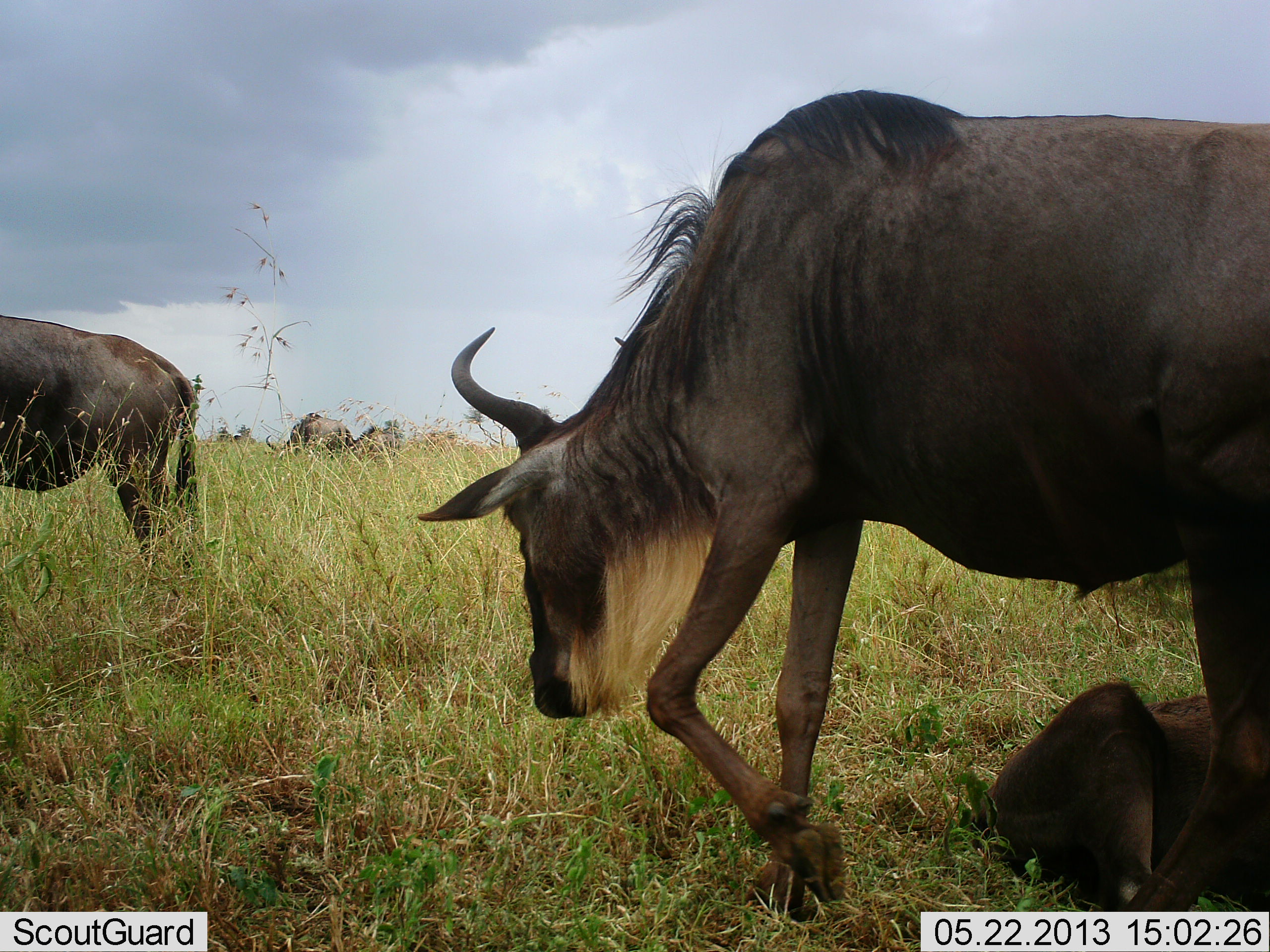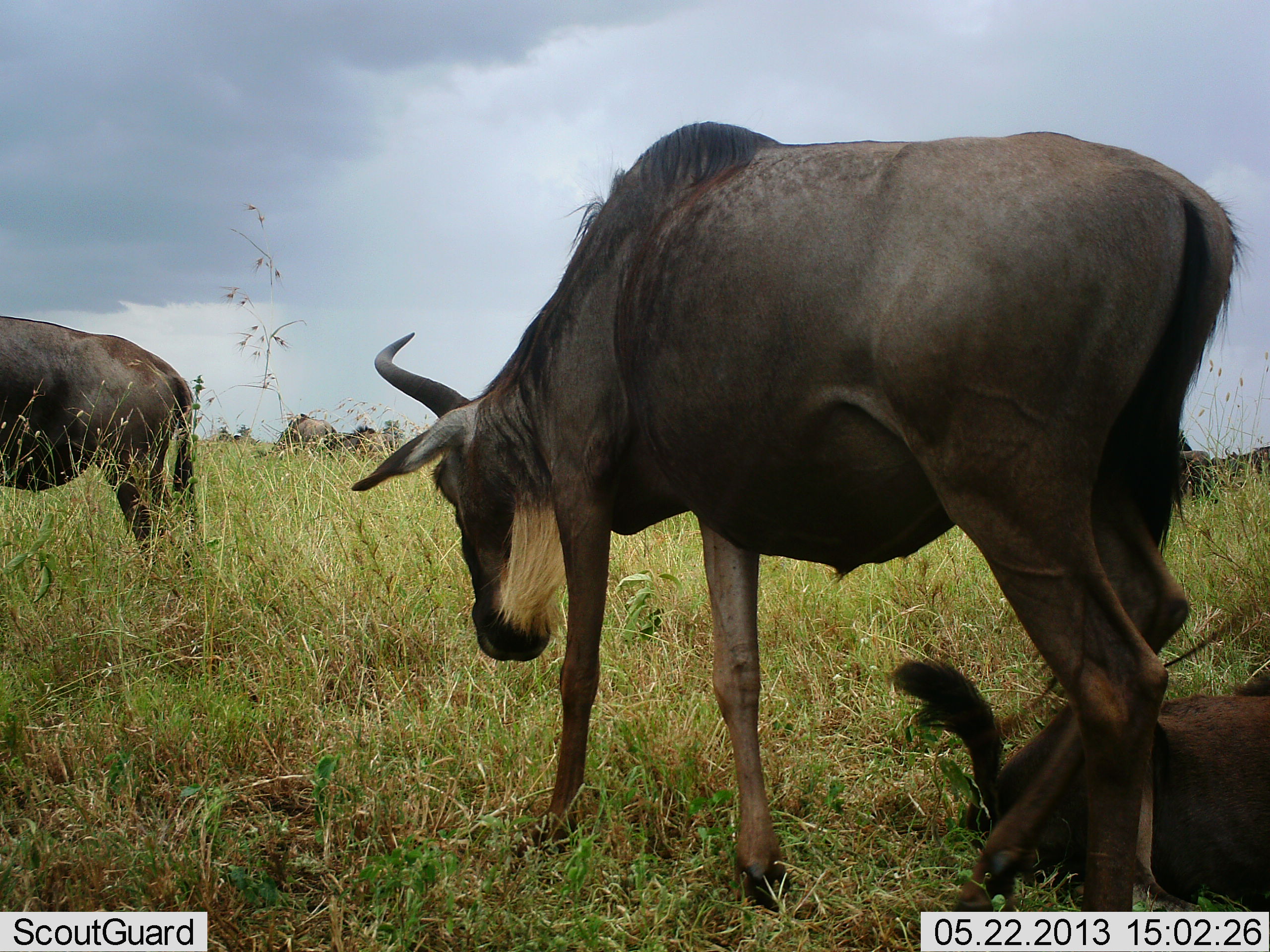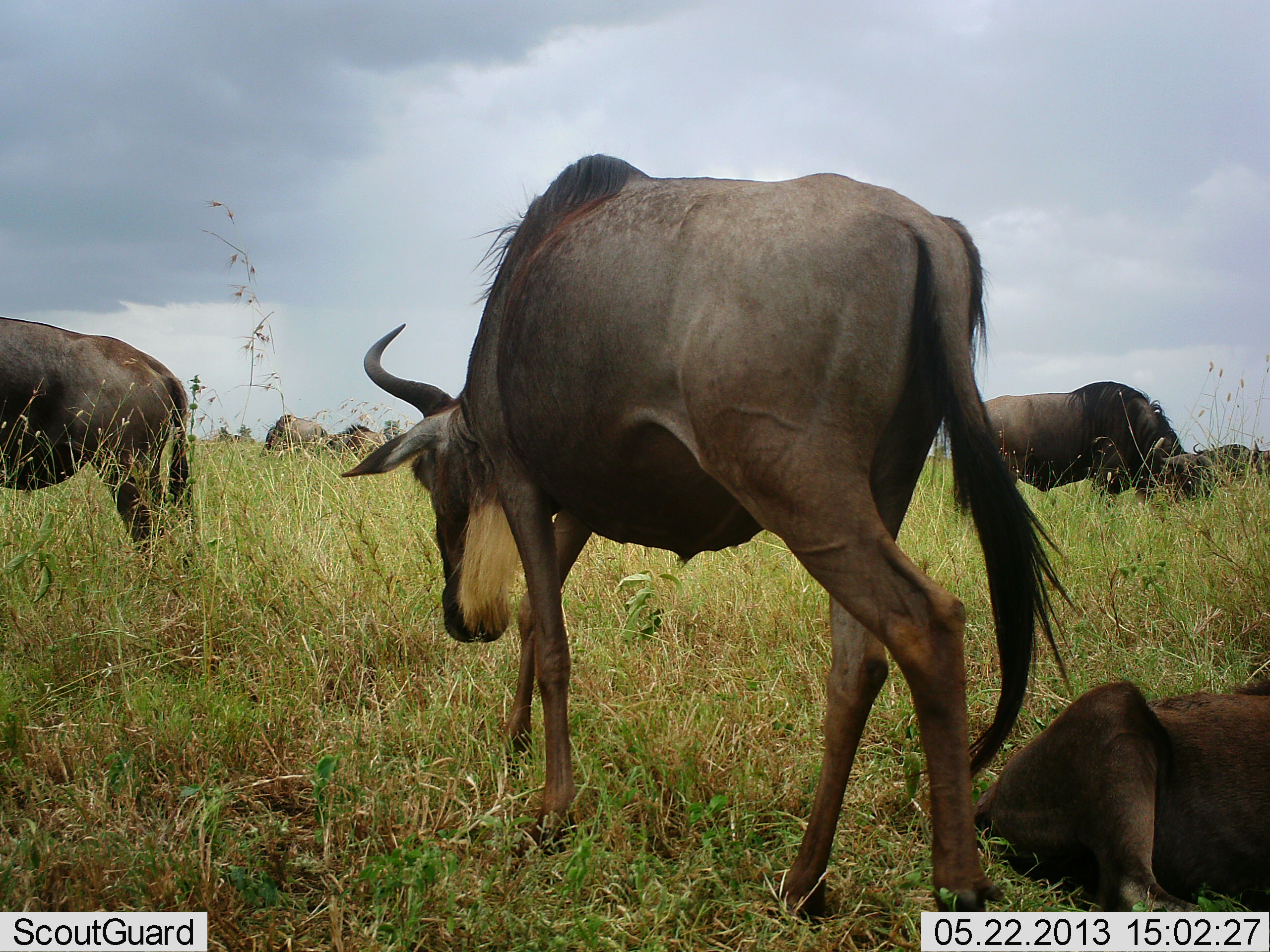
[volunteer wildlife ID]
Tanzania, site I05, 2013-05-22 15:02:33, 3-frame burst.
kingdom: Animalia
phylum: Chordata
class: Mammalia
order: Artiodactyla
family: Bovidae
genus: Connochaetes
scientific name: Connochaetes taurinus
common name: blue wildebeest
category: wildebeest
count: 7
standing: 90%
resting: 90%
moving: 80%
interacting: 0%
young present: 20%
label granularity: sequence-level